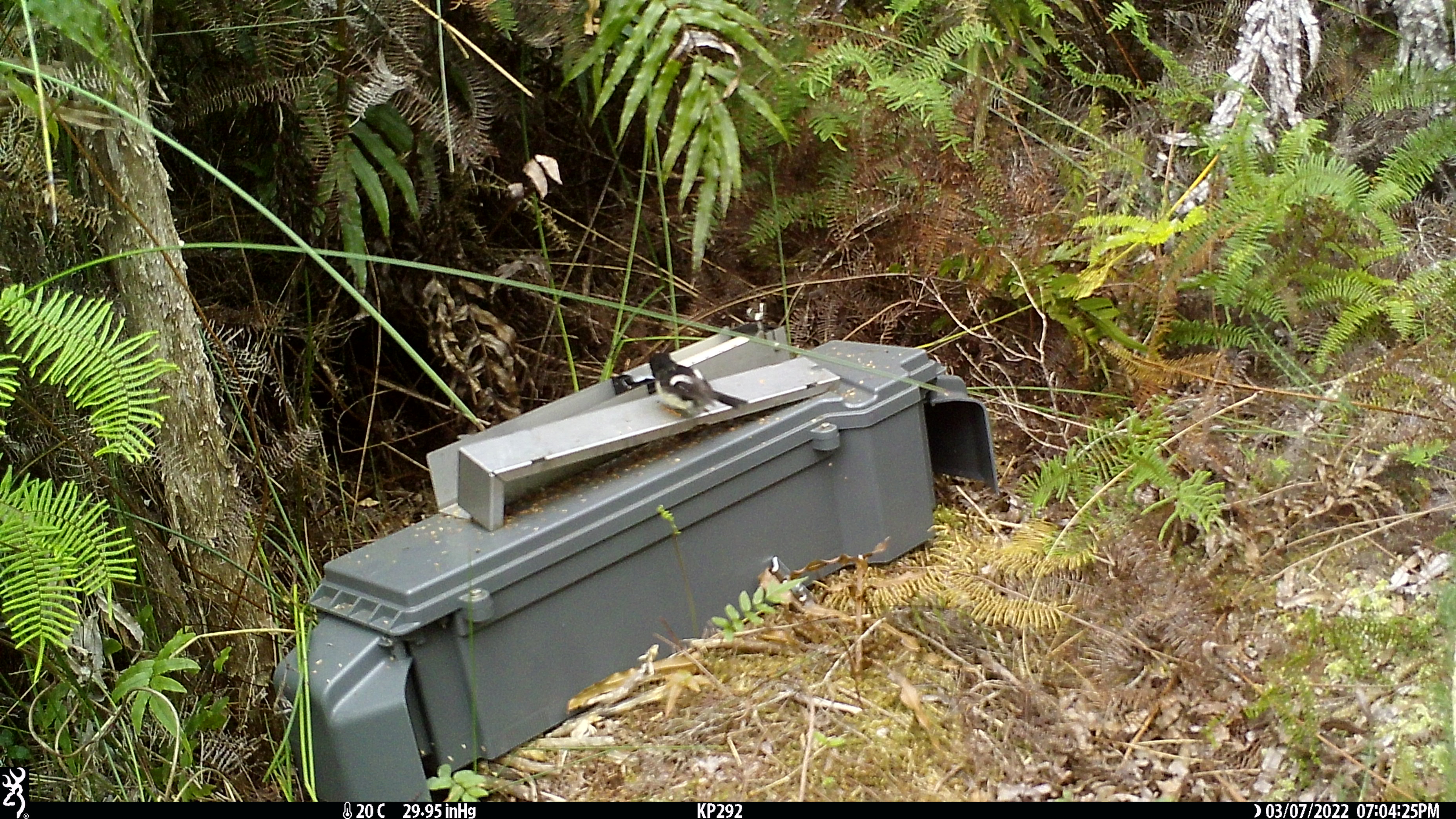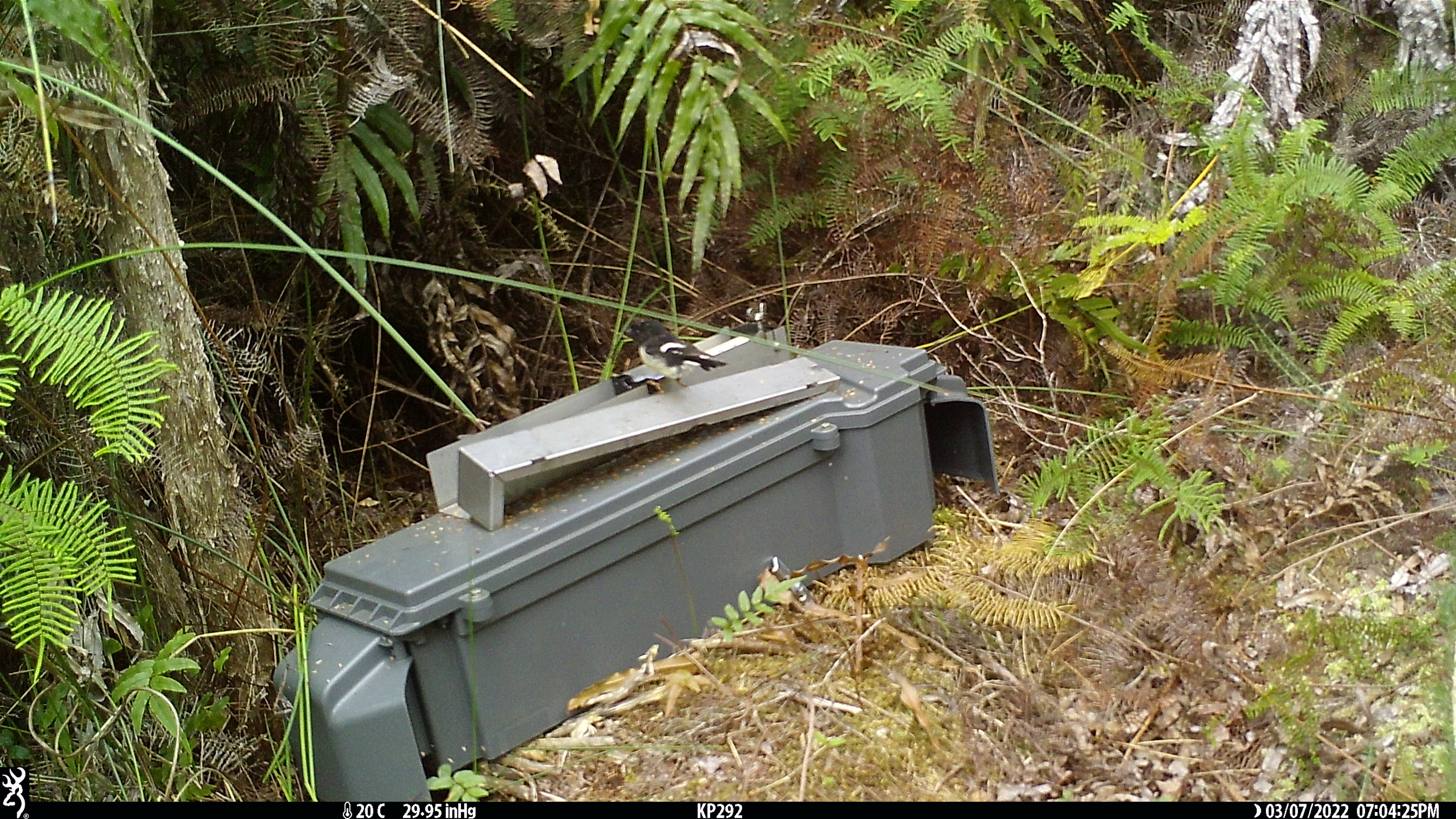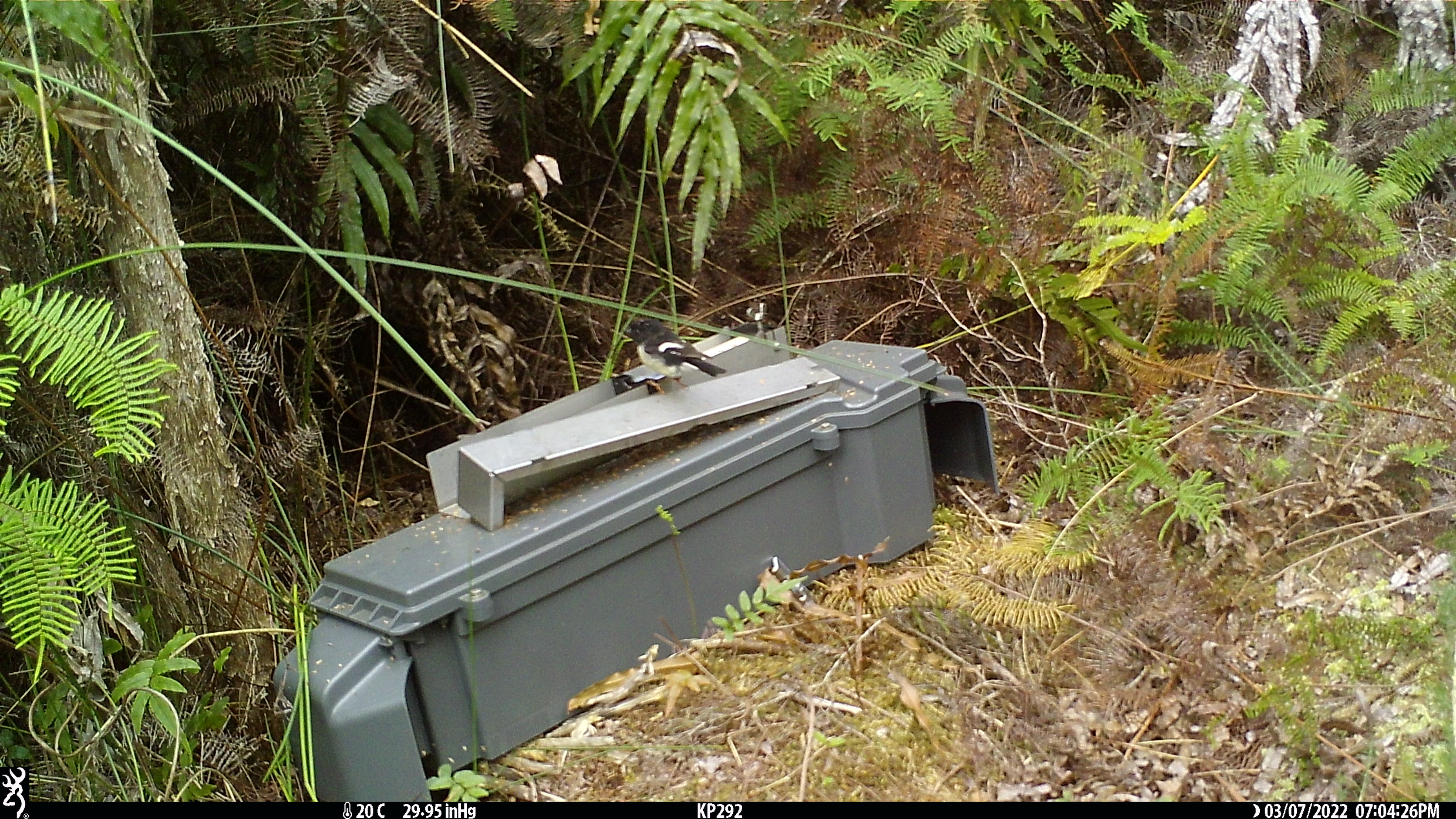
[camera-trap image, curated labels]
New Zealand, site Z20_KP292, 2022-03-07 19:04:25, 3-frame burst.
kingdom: Animalia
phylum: Chordata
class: Aves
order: Passeriformes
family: Petroicidae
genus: Petroica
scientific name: Petroica macrocephala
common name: tomtit